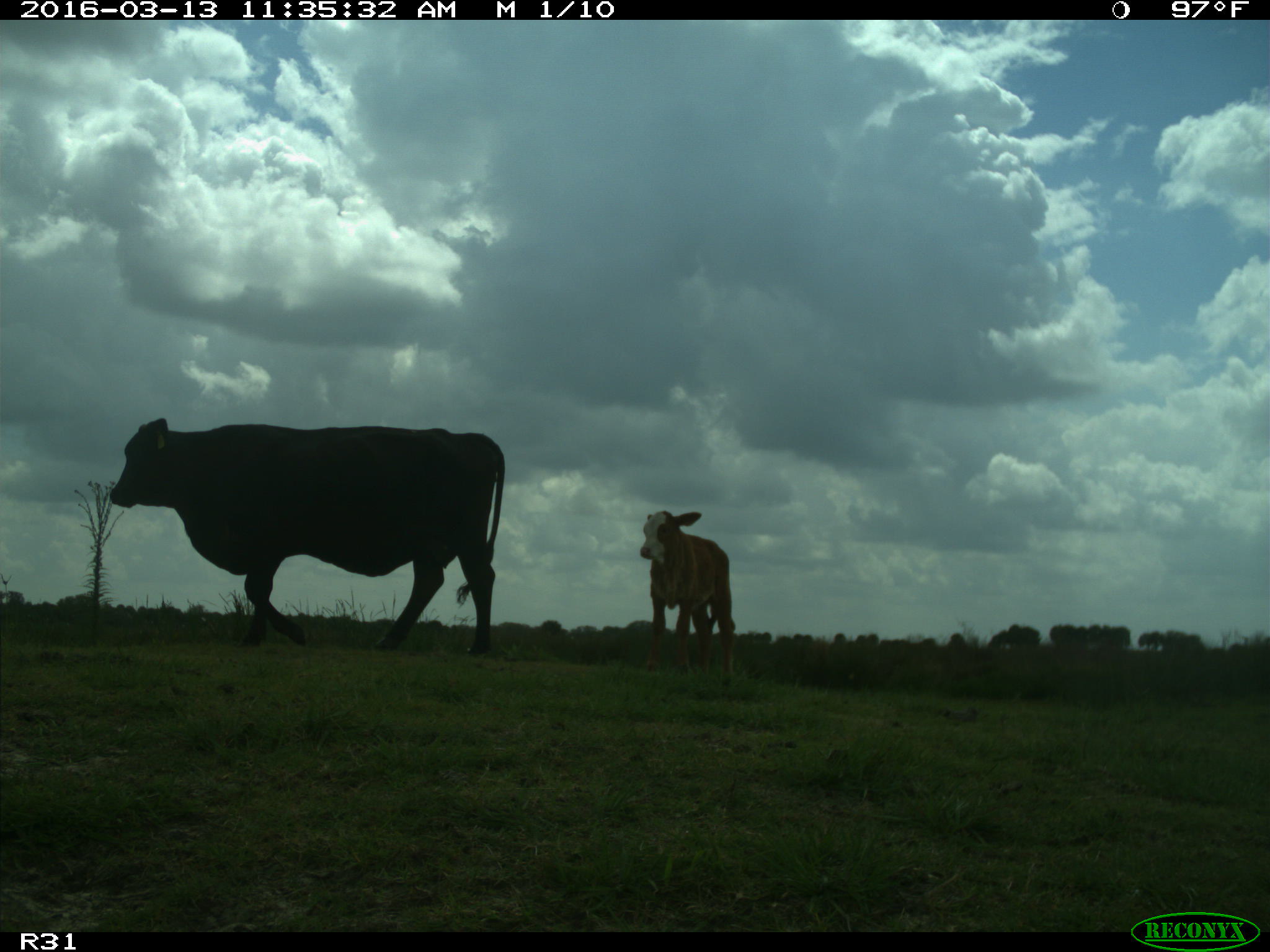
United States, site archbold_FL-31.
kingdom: Animalia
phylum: Chordata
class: Mammalia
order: Artiodactyla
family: Bovidae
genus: Bos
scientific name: Bos taurus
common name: domestic cow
Bos taurus (domestic cow).